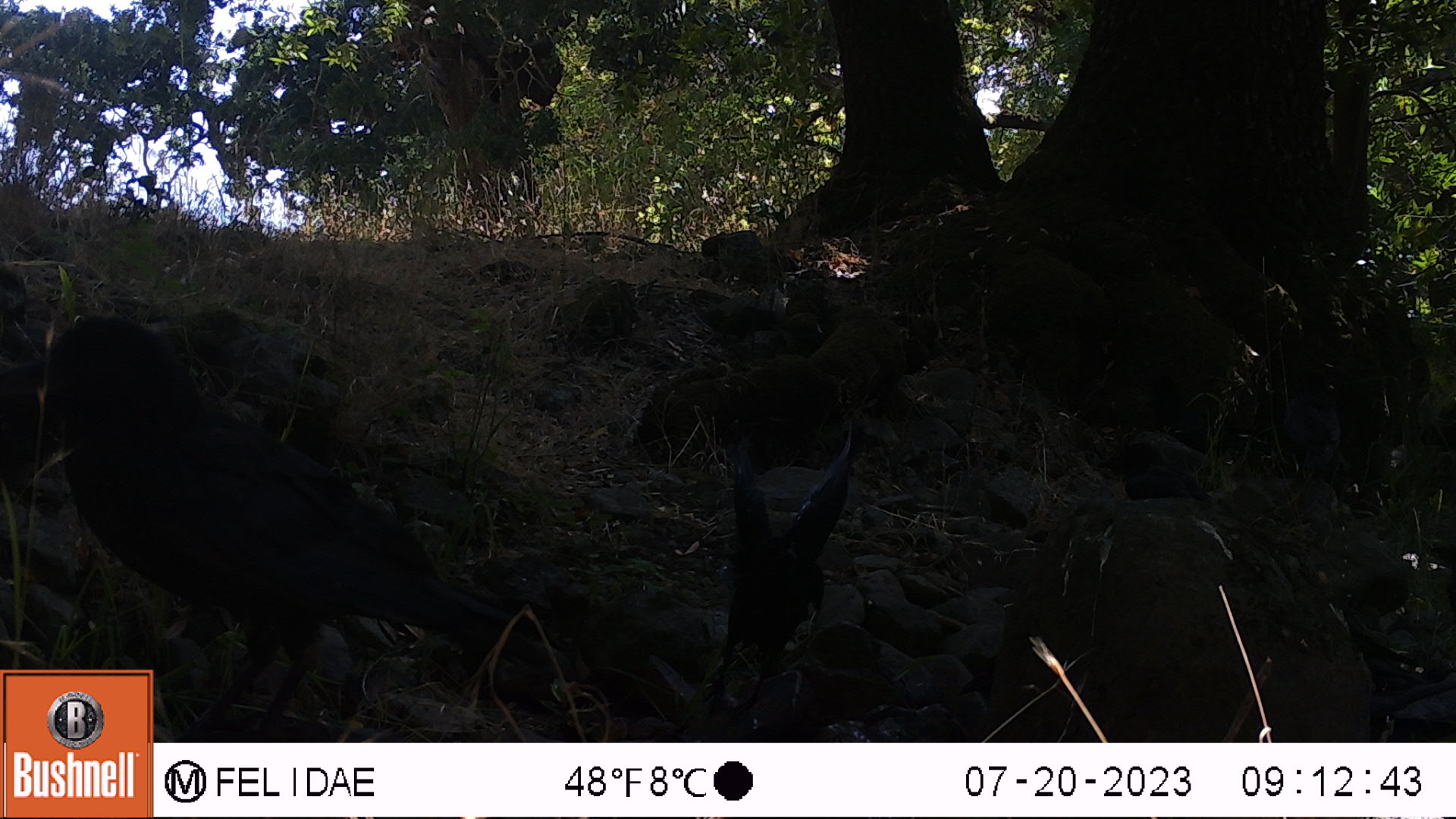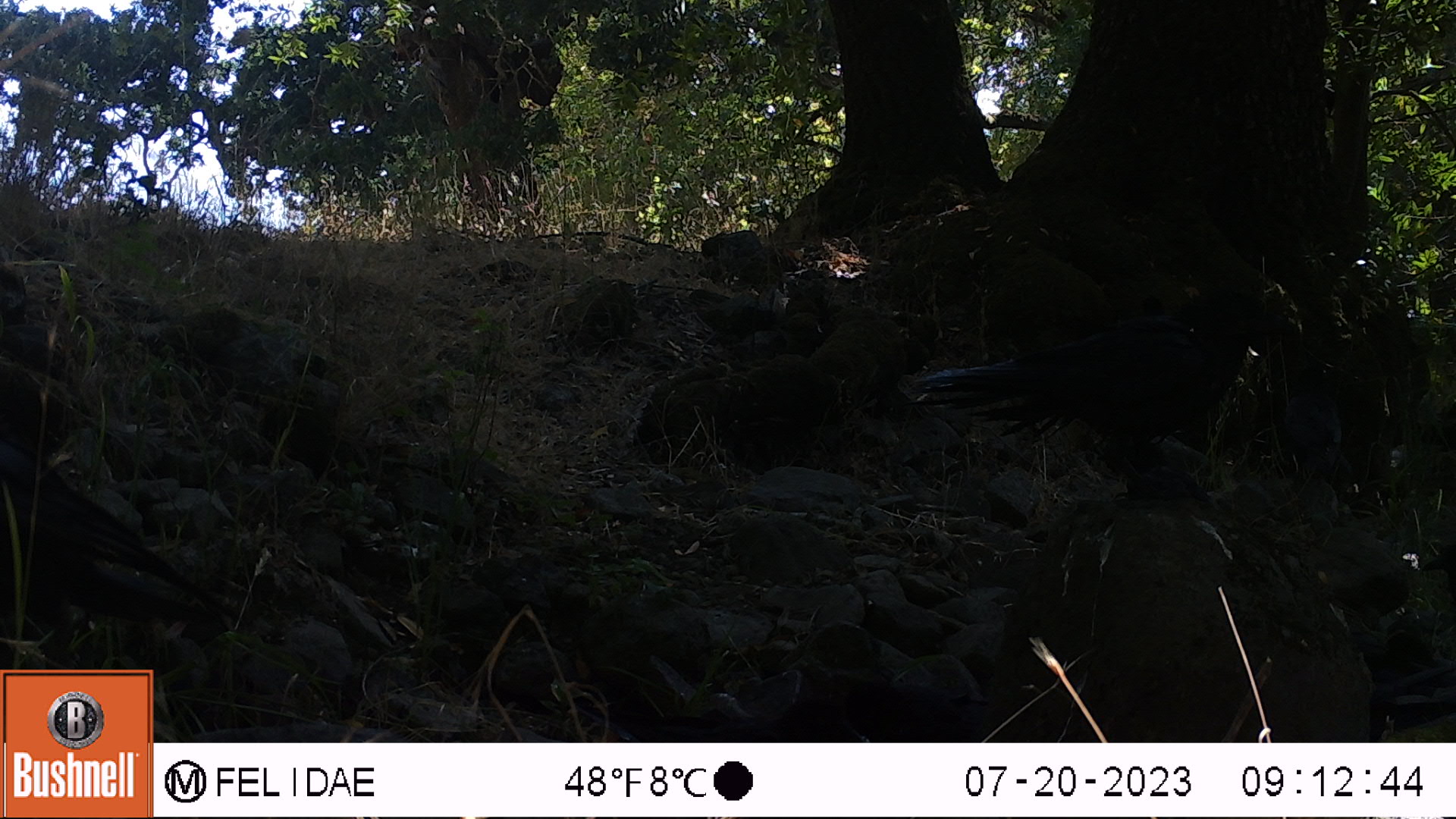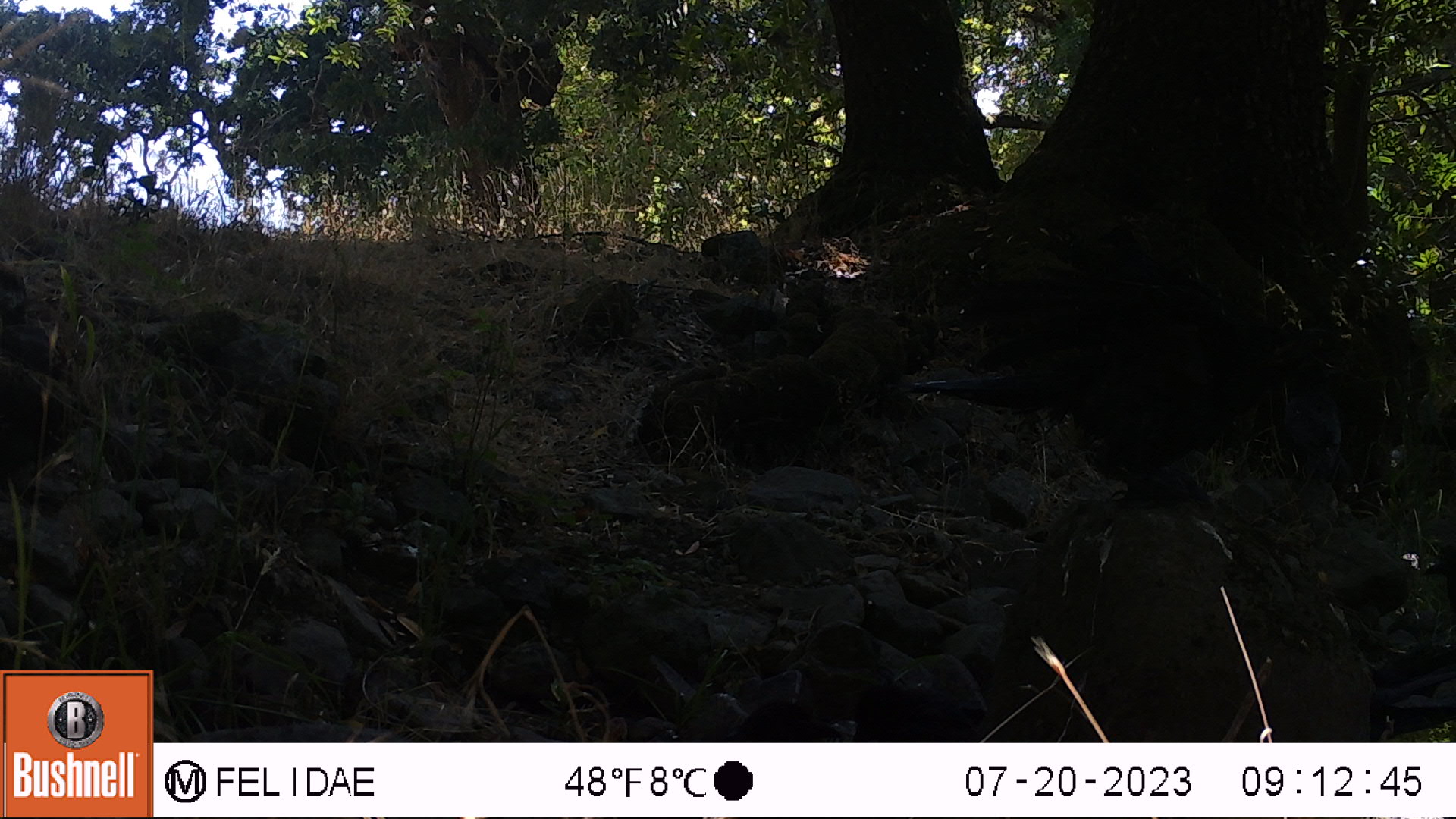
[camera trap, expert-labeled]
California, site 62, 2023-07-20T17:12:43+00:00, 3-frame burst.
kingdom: Animalia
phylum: Chordata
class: Aves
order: Passeriformes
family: Corvidae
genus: Corvus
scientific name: Corvus brachyrhynchos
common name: american crow